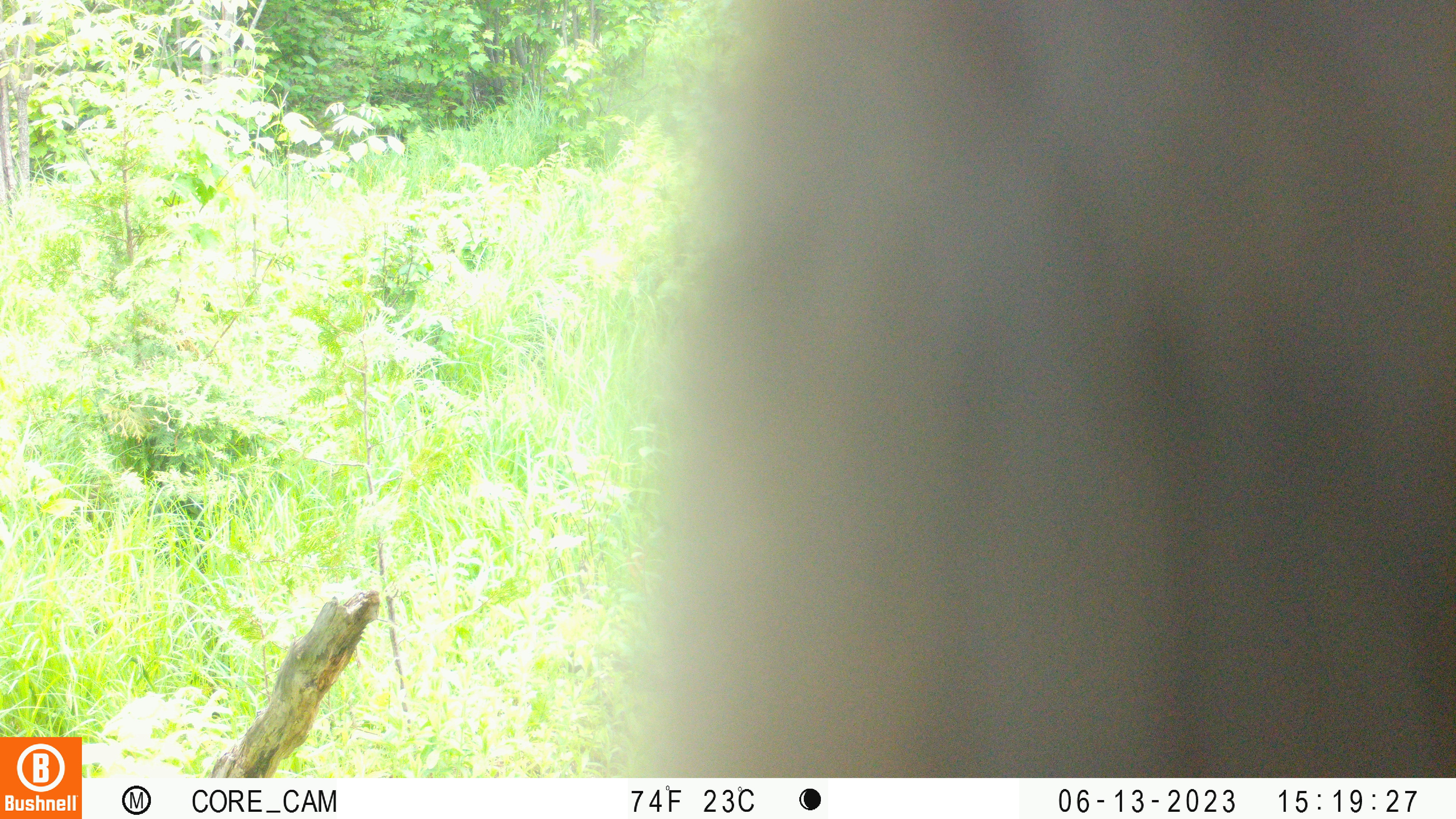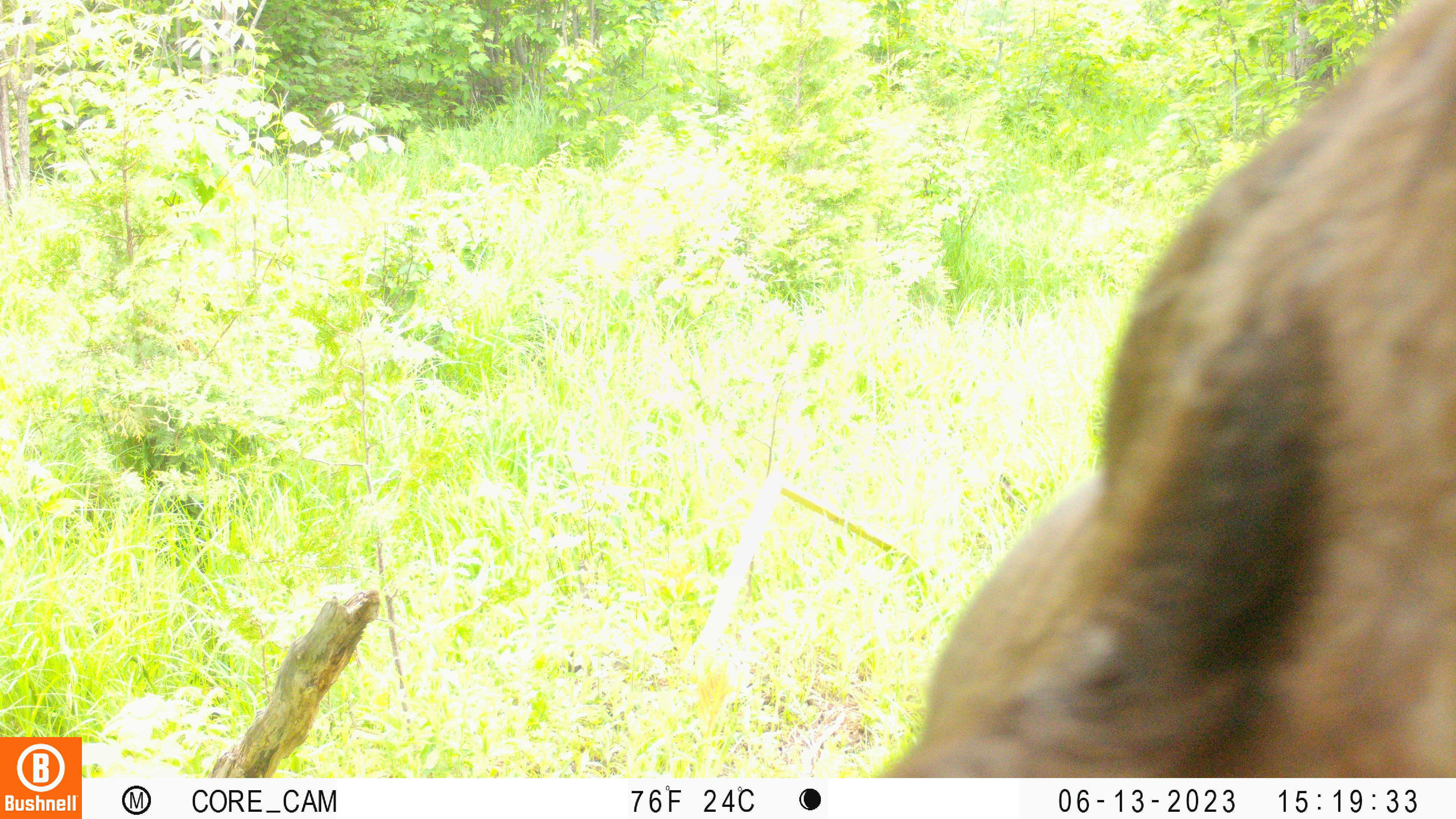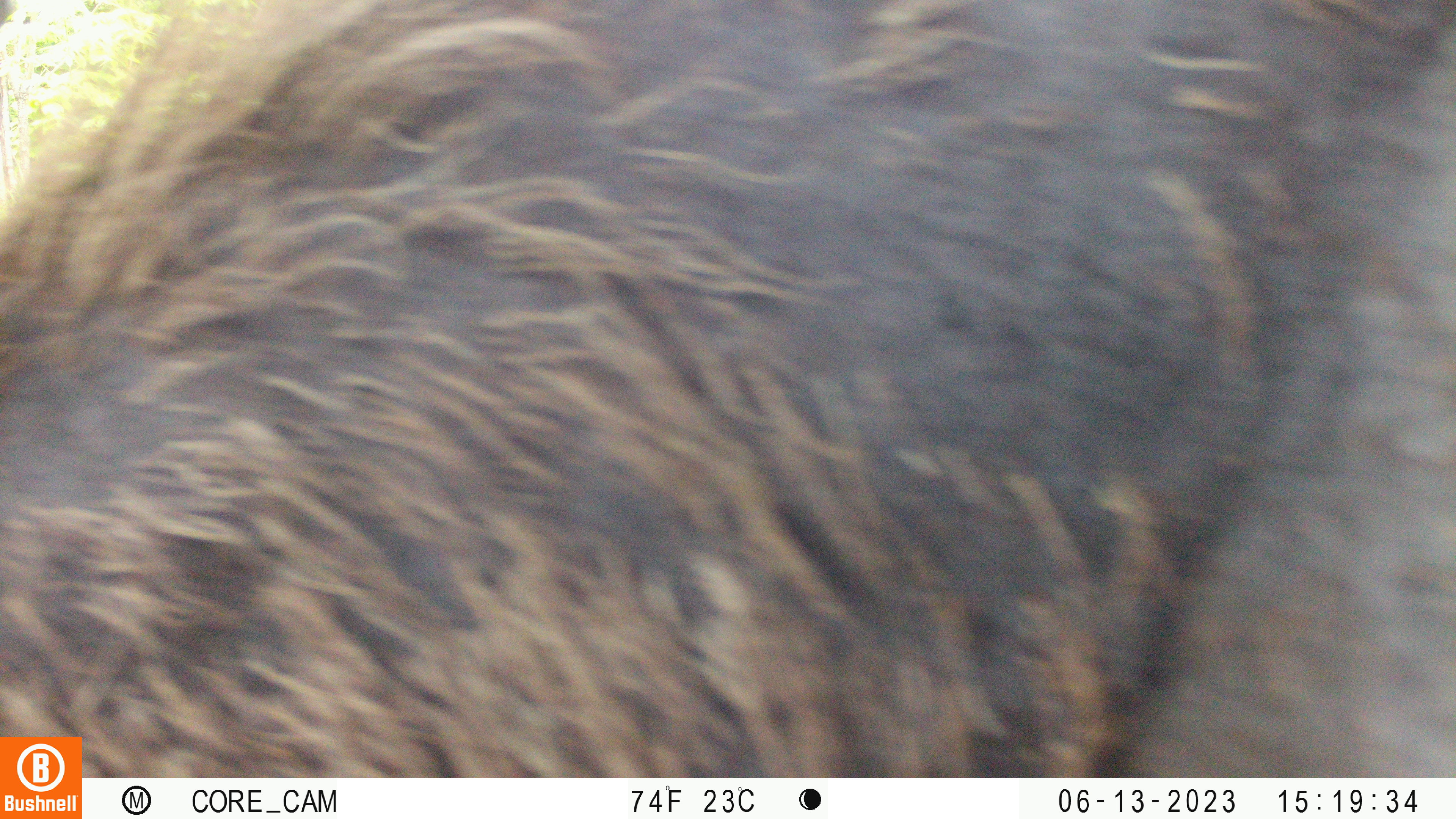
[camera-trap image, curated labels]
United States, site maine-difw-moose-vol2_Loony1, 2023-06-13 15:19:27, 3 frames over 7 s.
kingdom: Animalia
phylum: Chordata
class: Mammalia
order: Artiodactyla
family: Cervidae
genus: Alces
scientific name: Alces alces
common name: moose